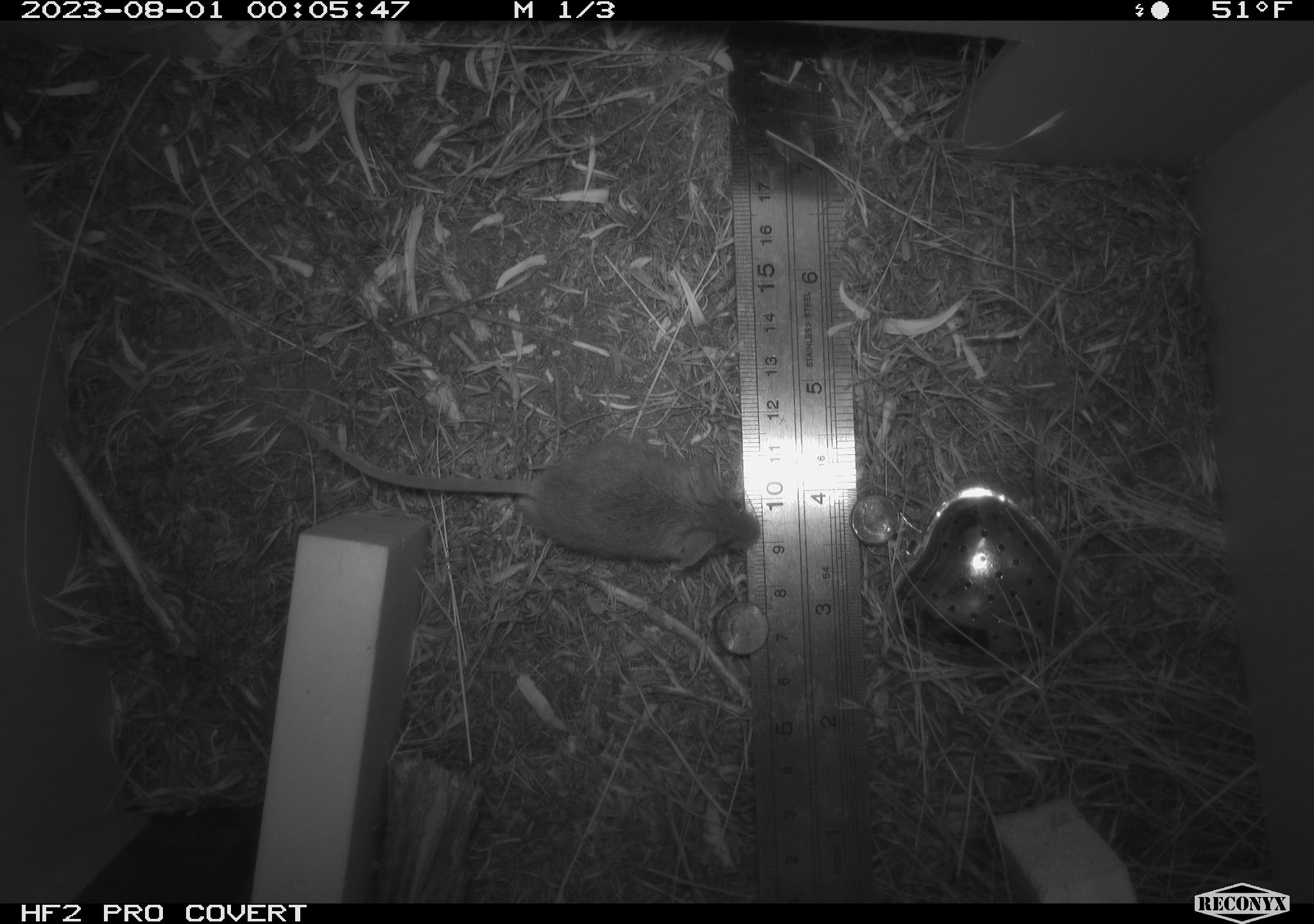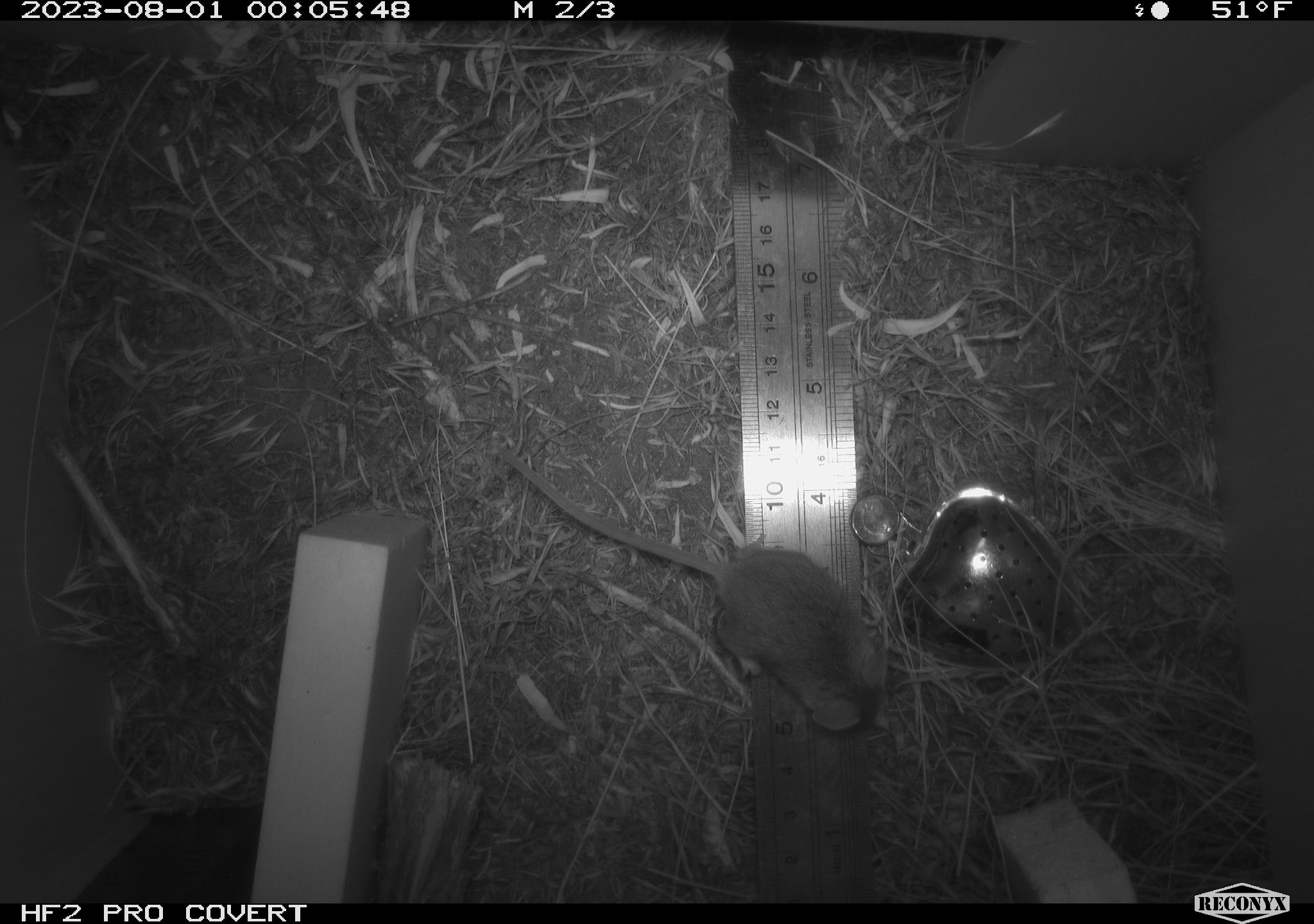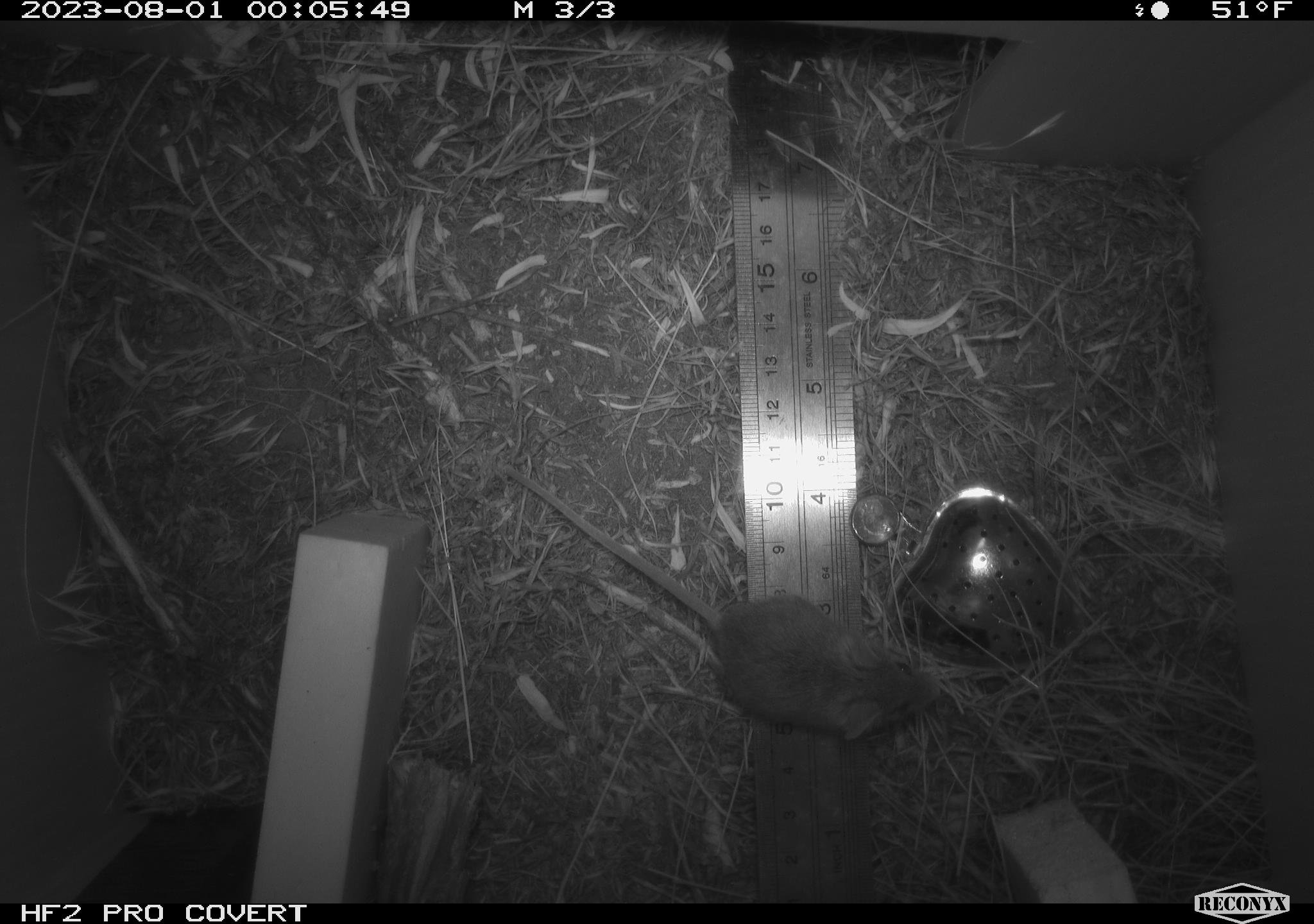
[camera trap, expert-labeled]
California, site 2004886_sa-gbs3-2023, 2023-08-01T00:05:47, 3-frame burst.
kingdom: Animalia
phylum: Chordata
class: Mammalia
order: Rodentia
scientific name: Rodentia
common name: mouse species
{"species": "mouse species (Rodentia)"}